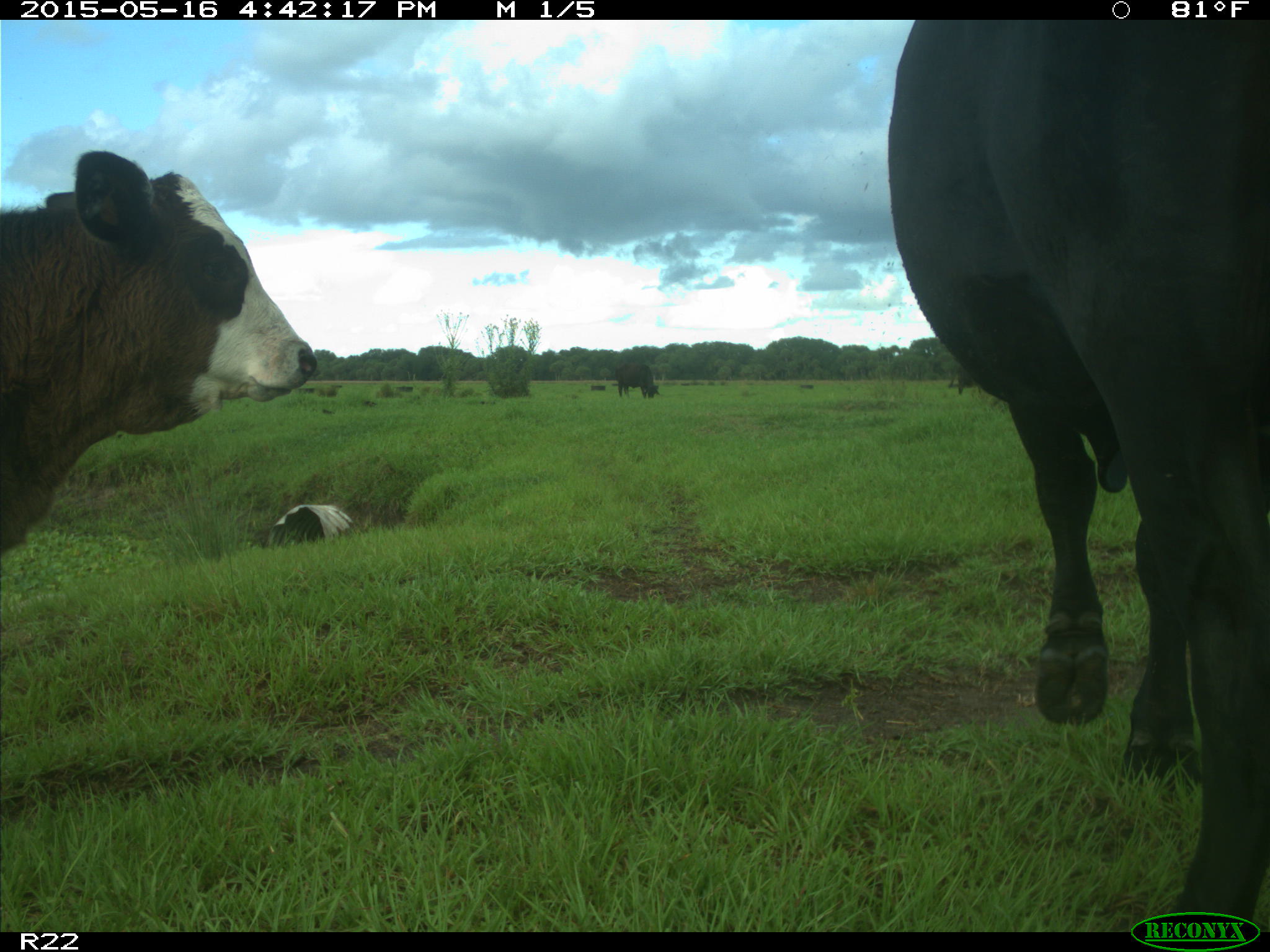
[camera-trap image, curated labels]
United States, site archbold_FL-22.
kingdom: Animalia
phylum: Chordata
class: Mammalia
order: Artiodactyla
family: Bovidae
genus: Bos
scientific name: Bos taurus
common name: domestic cow